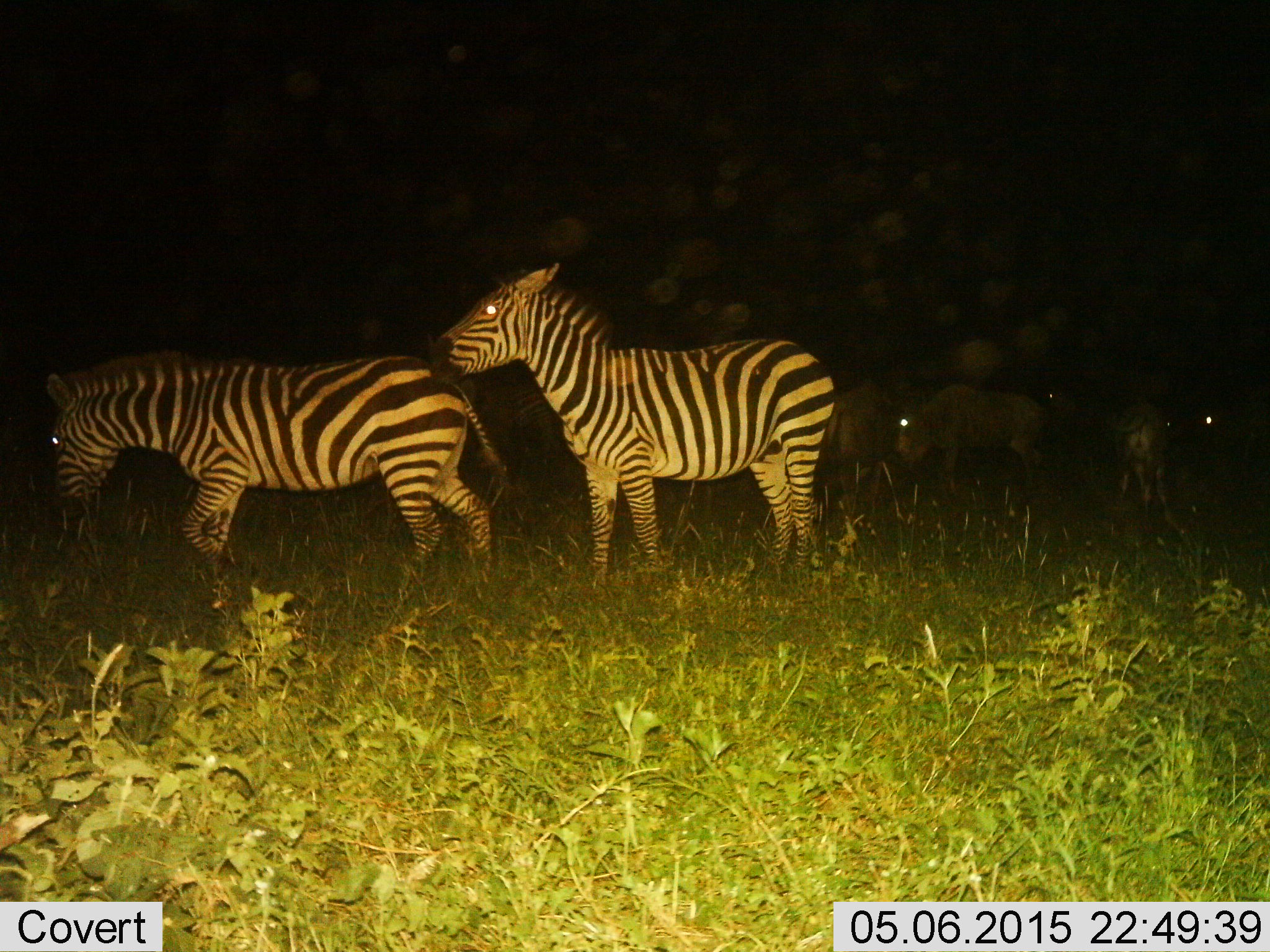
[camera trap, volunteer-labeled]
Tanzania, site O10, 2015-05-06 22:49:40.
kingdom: Animalia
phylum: Chordata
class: Mammalia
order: Artiodactyla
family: Bovidae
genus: Connochaetes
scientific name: Connochaetes taurinus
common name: blue wildebeest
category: wildebeest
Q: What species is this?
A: Wildebeest (blue wildebeest) (Connochaetes taurinus).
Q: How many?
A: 4.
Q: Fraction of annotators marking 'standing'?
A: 70%.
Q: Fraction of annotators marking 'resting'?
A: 0%.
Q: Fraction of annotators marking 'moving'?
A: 30%.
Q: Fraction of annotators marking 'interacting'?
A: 0%.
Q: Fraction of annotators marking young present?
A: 0%.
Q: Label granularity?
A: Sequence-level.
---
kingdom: Animalia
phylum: Chordata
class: Mammalia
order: Perissodactyla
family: Equidae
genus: Equus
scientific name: Equus quagga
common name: plains zebra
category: zebra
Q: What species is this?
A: Zebra (plains zebra) (Equus quagga).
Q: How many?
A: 2.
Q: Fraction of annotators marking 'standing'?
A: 63%.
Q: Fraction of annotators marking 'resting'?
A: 0%.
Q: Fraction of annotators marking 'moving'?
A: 63%.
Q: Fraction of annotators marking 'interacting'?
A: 16%.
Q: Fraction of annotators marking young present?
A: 0%.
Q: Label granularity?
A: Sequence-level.